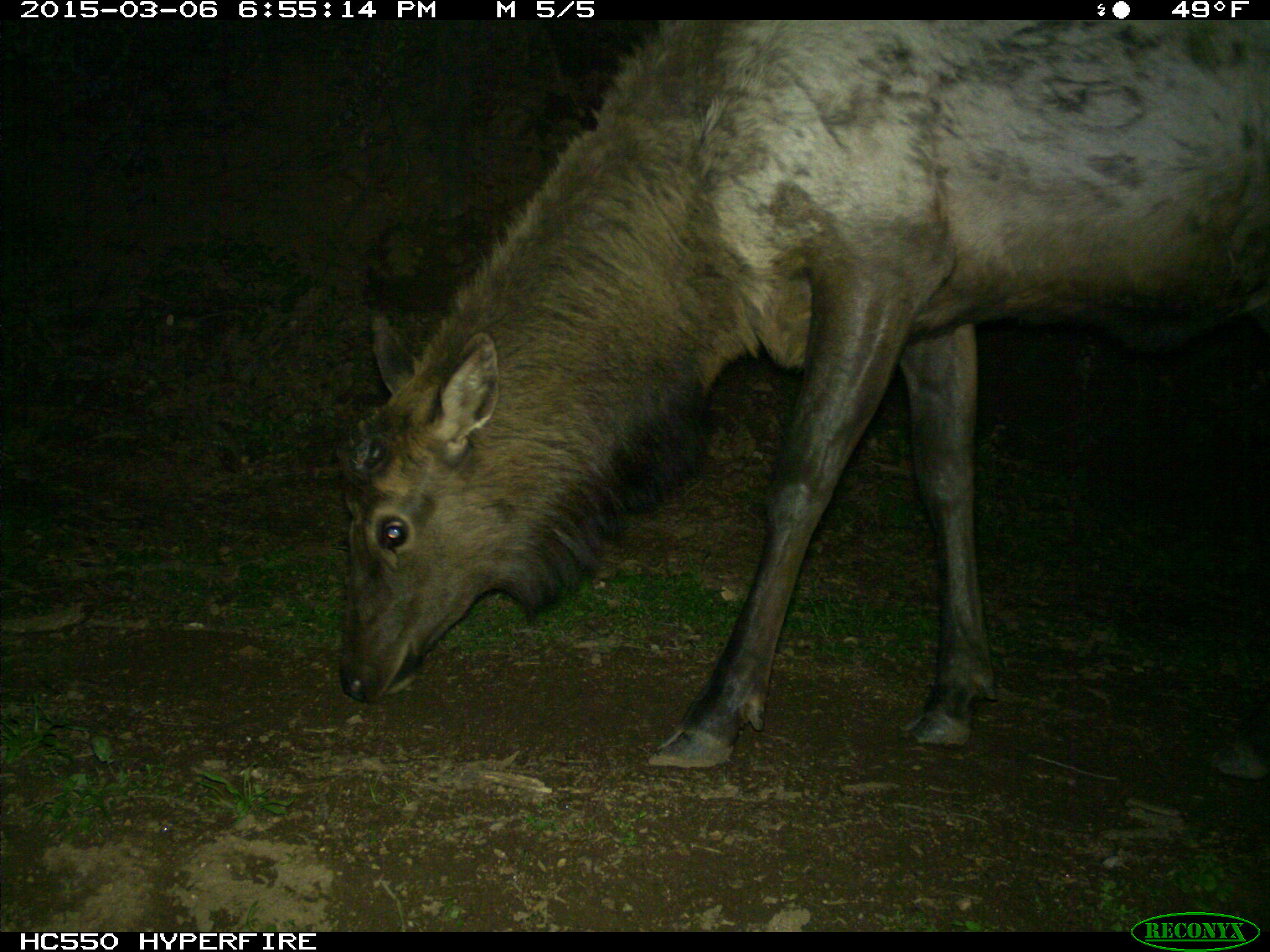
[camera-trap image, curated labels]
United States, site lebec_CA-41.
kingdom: Animalia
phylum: Chordata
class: Mammalia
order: Artiodactyla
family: Cervidae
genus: Cervus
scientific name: Cervus canadensis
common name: elk